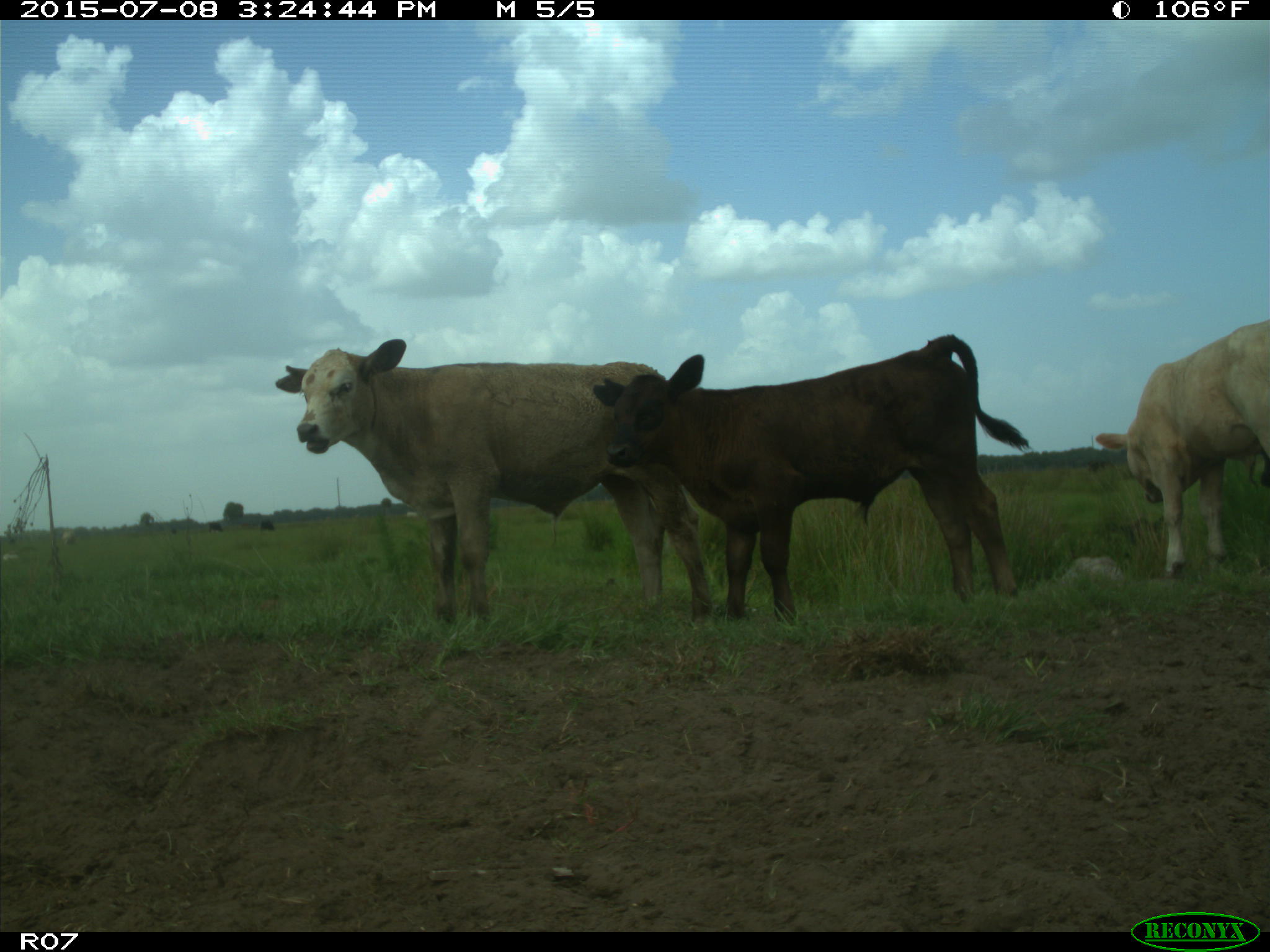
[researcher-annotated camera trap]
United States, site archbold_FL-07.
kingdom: Animalia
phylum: Chordata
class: Mammalia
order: Artiodactyla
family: Bovidae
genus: Bos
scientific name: Bos taurus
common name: domestic cow